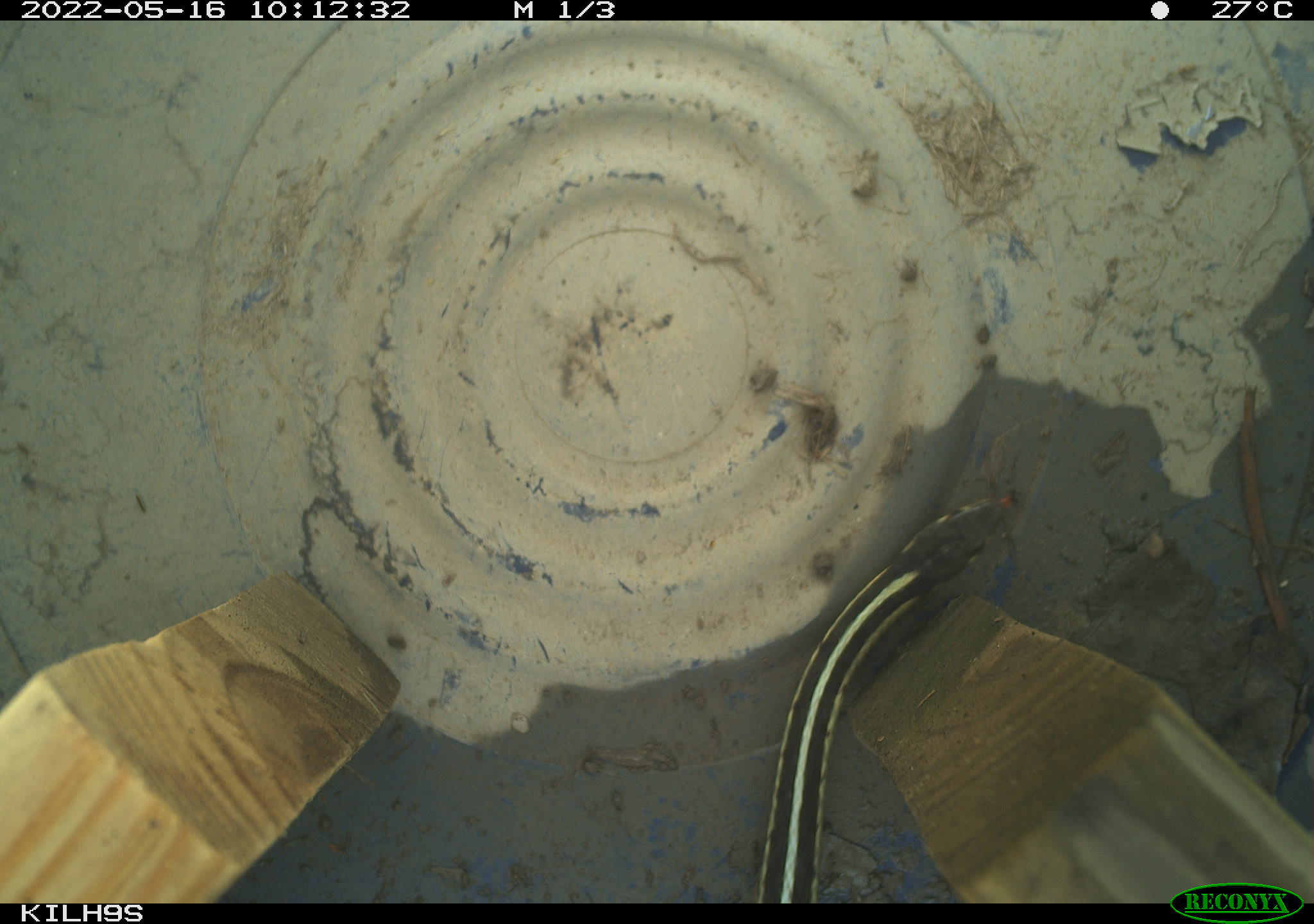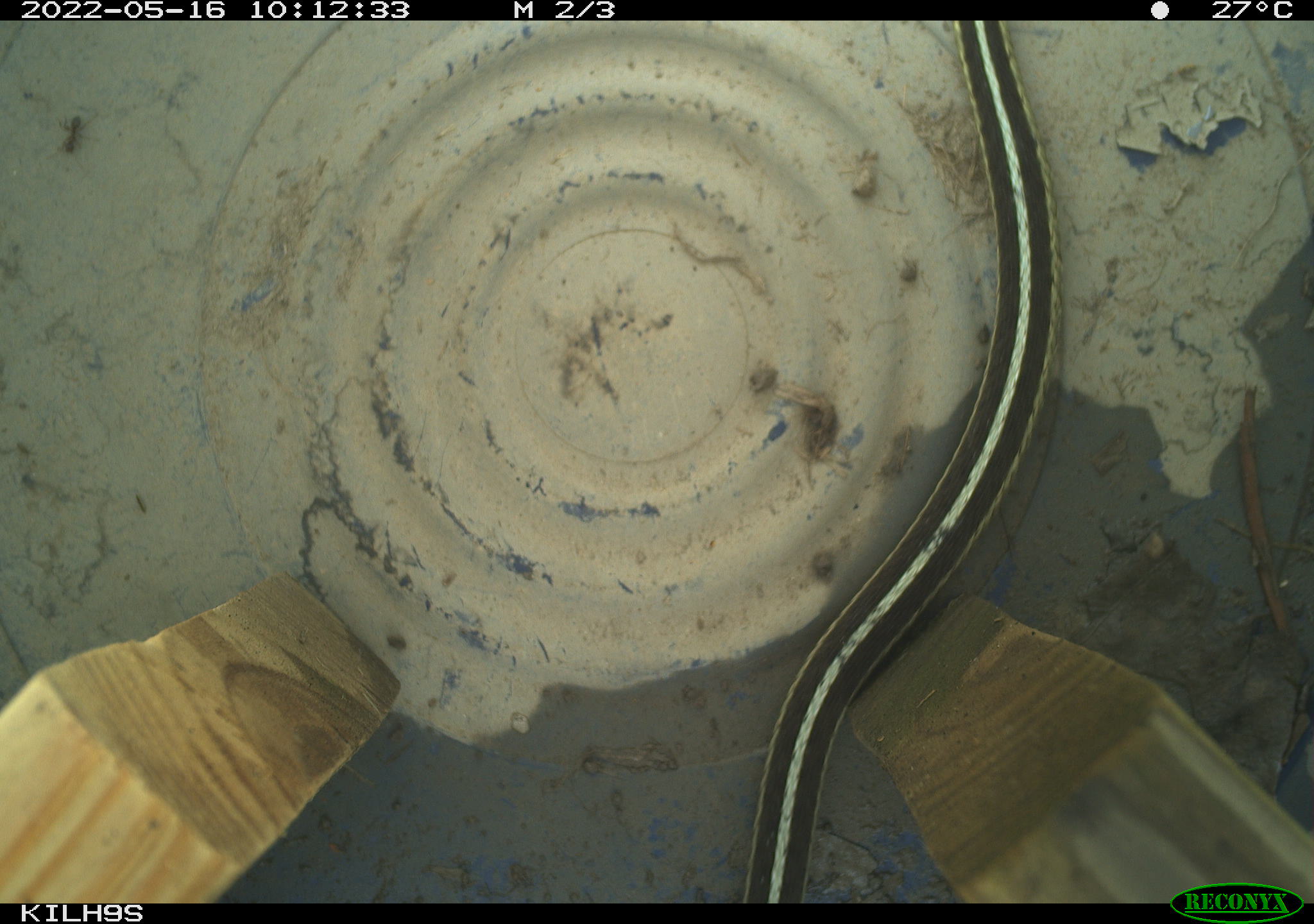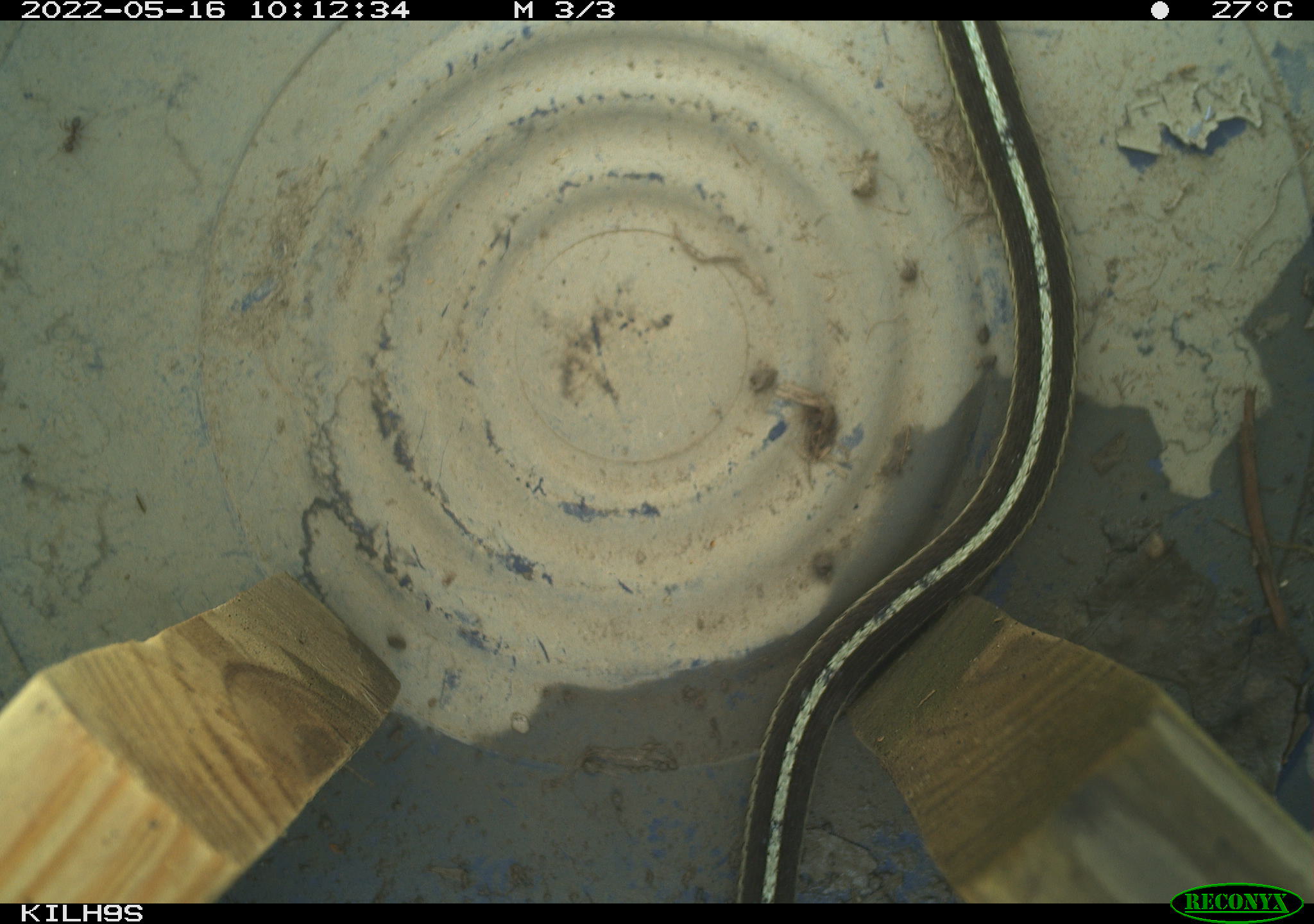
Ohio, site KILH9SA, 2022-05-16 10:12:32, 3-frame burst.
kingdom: Animalia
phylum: Chordata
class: Reptilia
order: Squamata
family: Colubridae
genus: Thamnophis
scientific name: Thamnophis sirtalis sirtalis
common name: eastern gartersnake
Eastern gartersnake (Thamnophis sirtalis sirtalis).